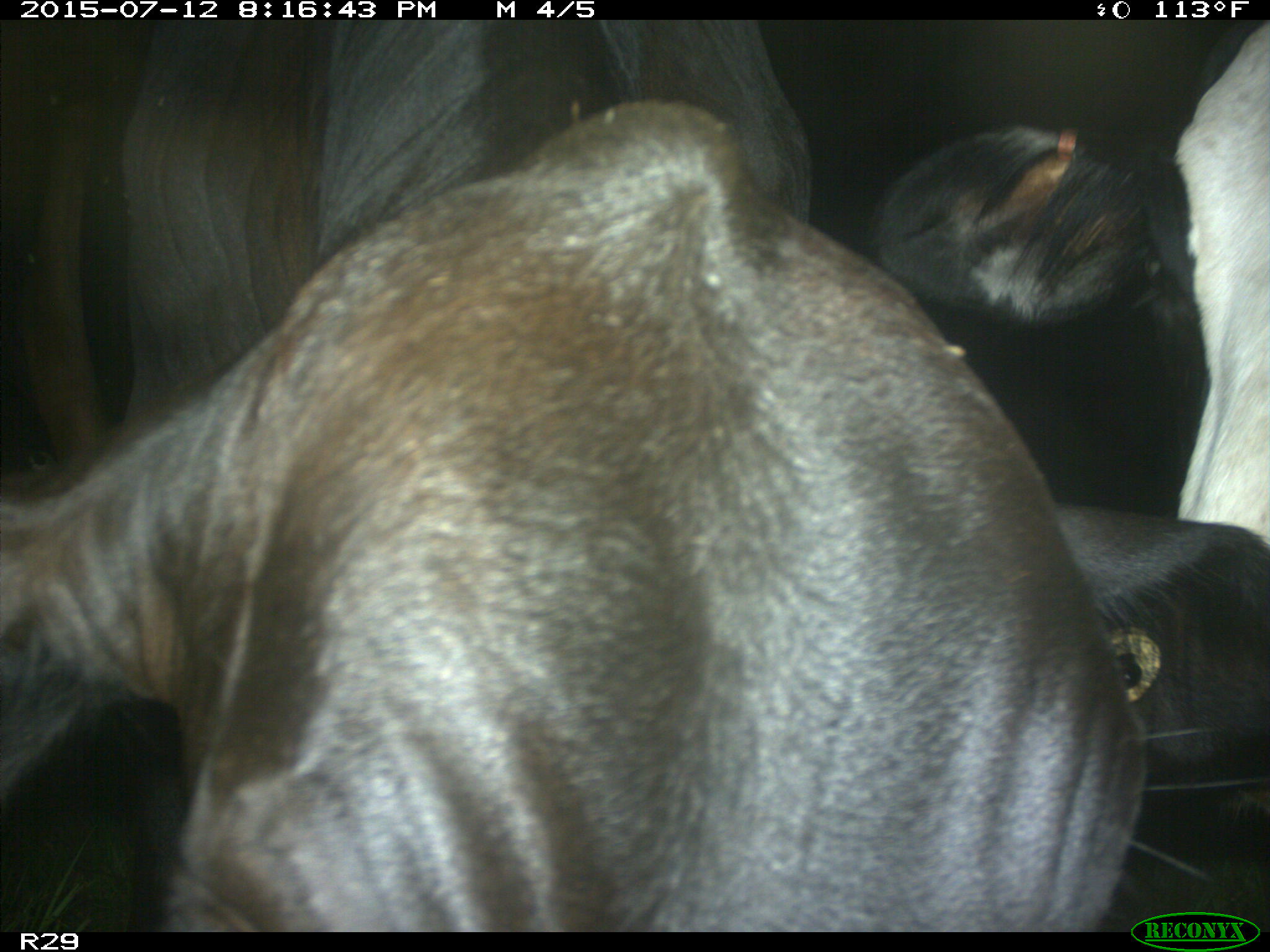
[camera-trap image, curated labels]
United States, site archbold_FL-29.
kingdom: Animalia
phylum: Chordata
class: Mammalia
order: Artiodactyla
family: Bovidae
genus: Bos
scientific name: Bos taurus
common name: domestic cow